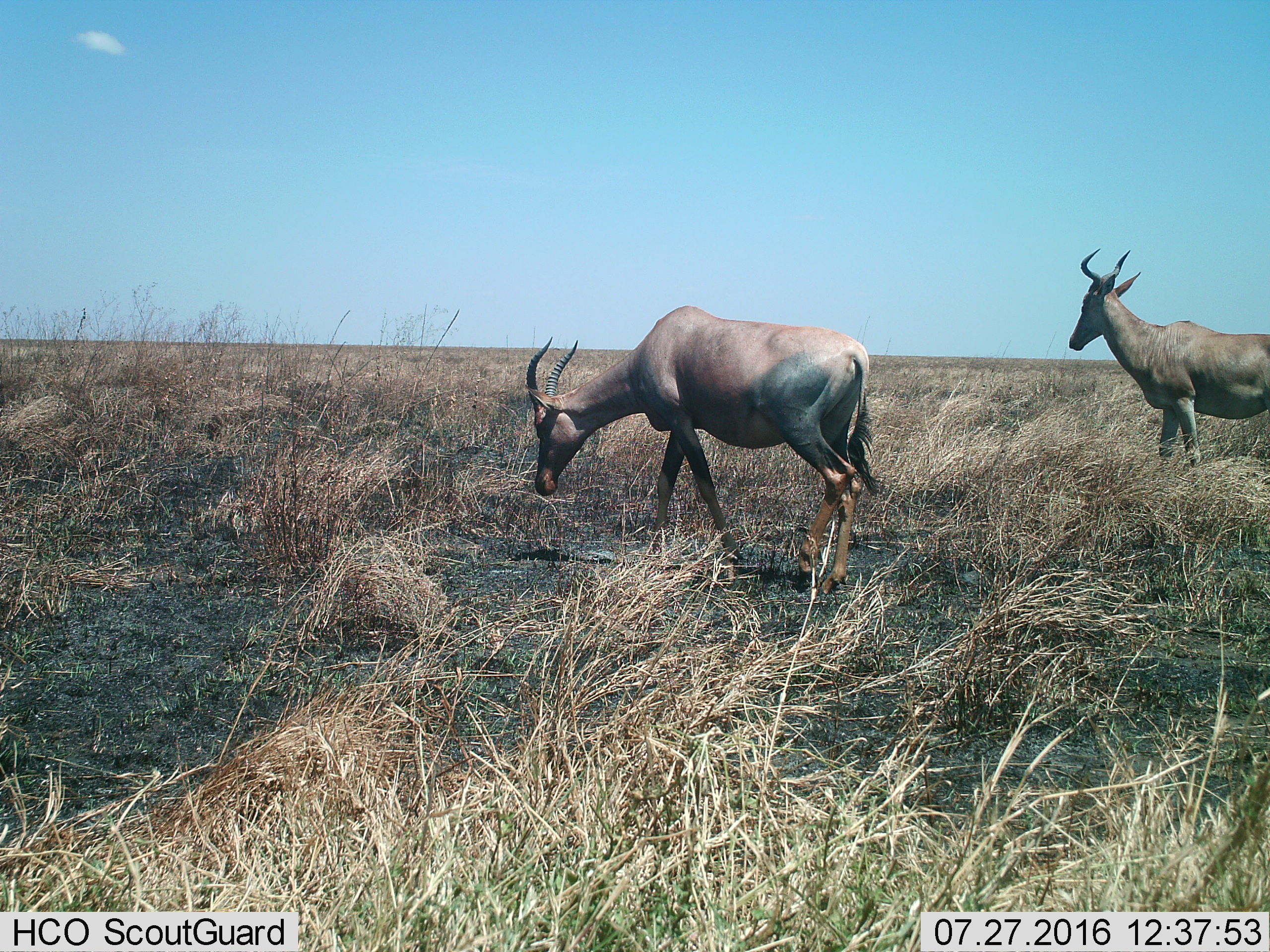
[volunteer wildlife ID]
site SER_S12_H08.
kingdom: Animalia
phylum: Chordata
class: Mammalia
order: Artiodactyla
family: Bovidae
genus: Damaliscus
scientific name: Damaliscus lunatus jimela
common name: topi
Topi (Damaliscus lunatus jimela), count 2. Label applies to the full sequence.